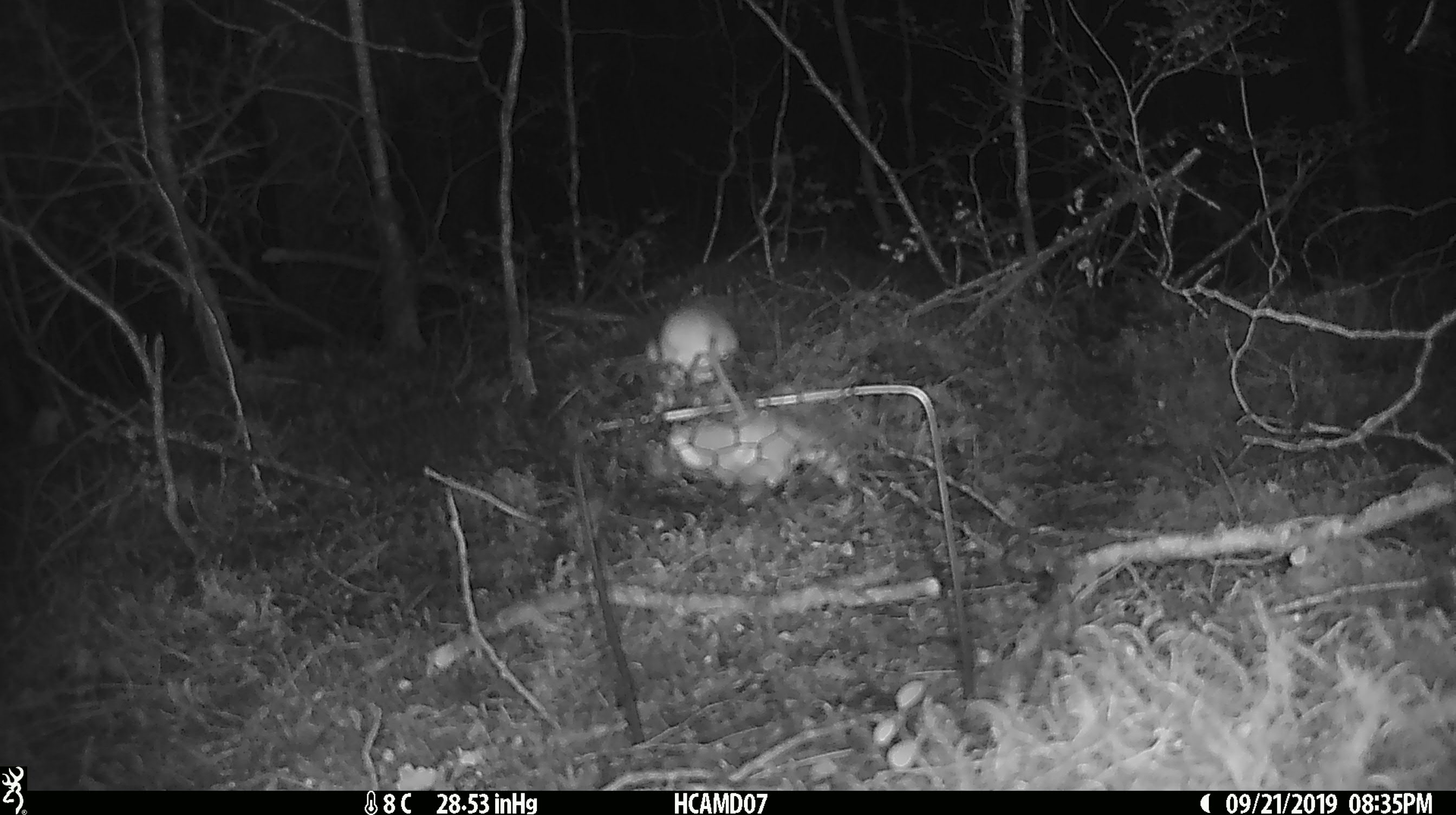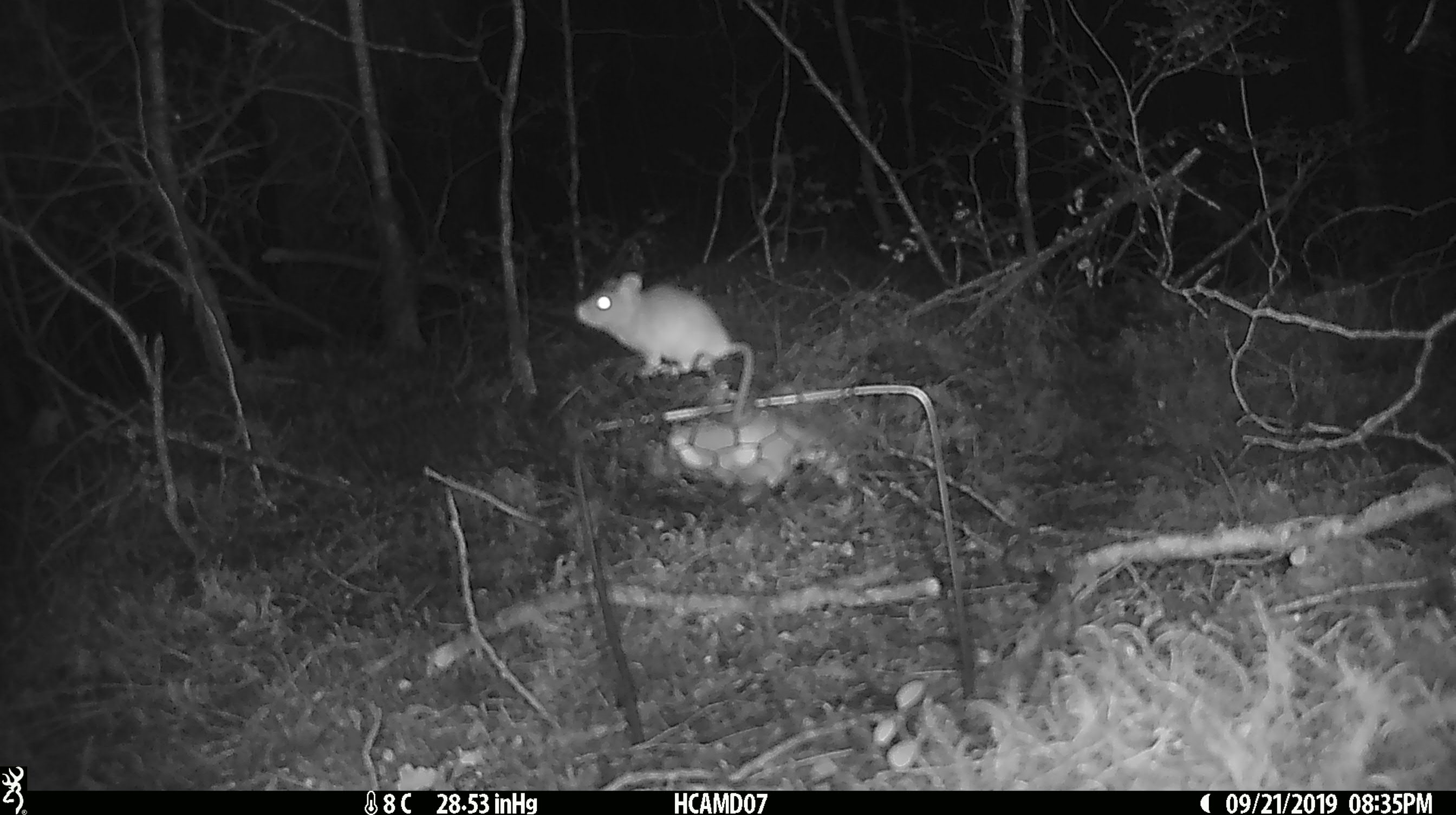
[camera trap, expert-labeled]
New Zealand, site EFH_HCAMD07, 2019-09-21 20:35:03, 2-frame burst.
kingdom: Animalia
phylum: Chordata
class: Mammalia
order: Rodentia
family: Muridae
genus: Mus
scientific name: Mus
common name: mouse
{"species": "mouse (Mus)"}